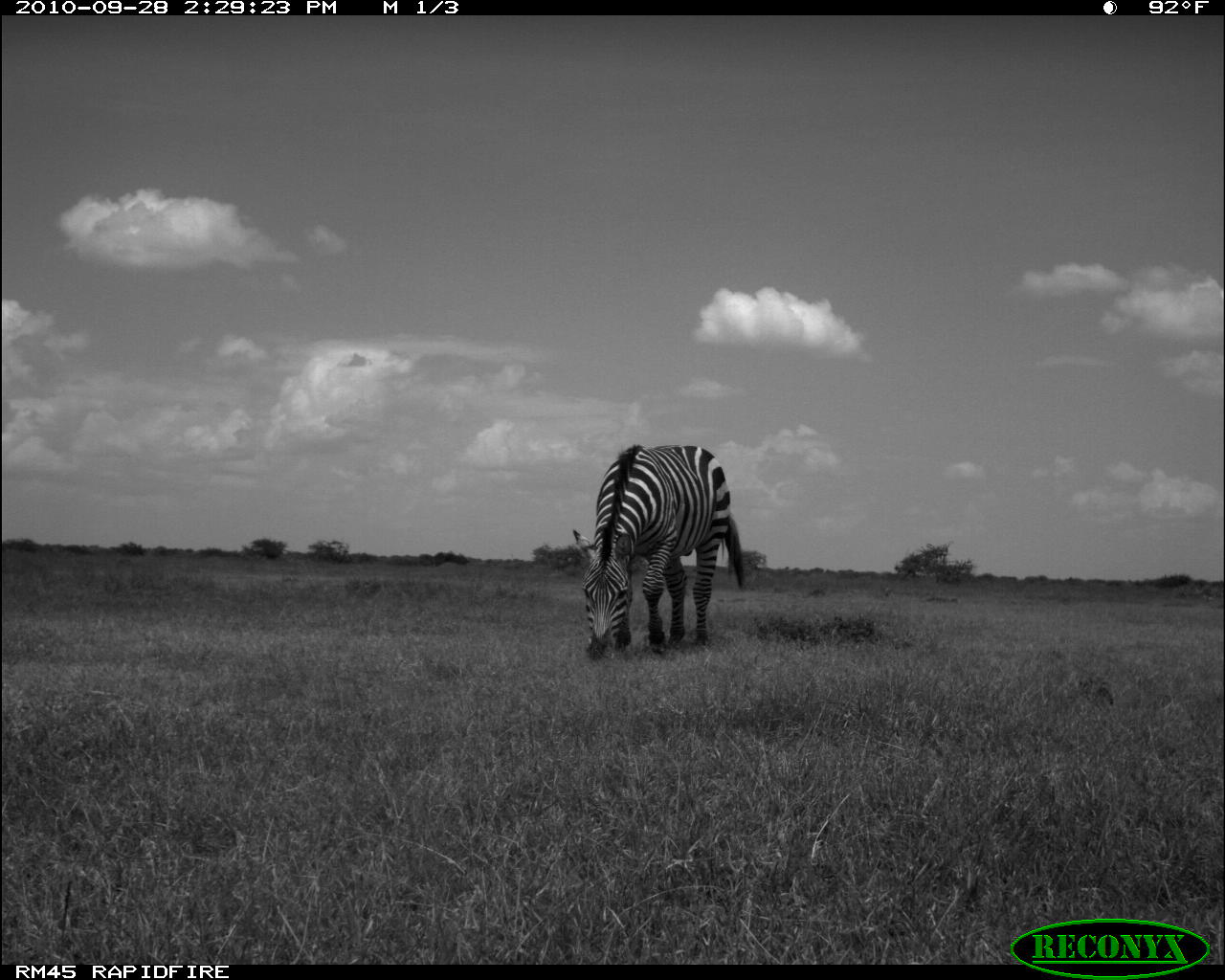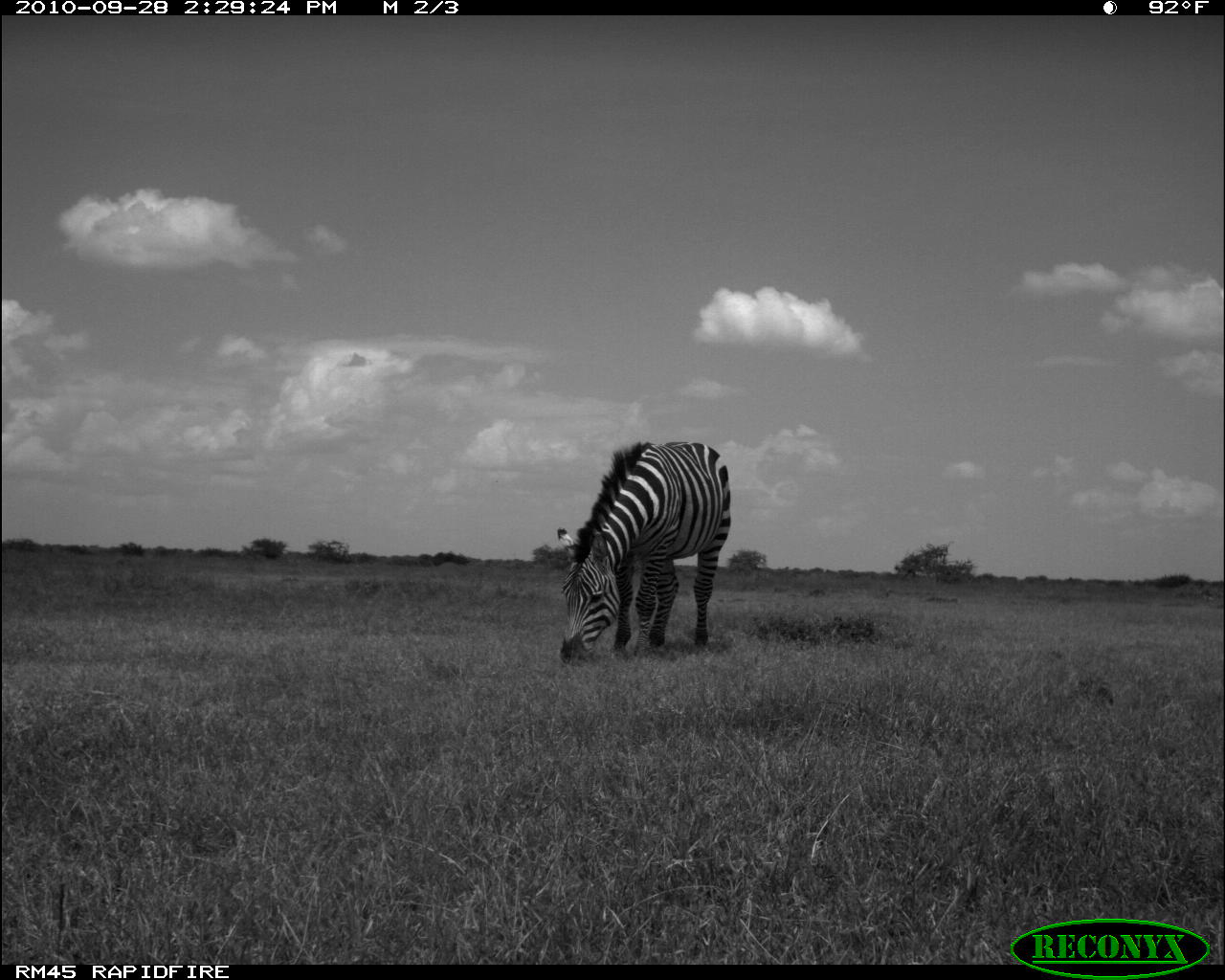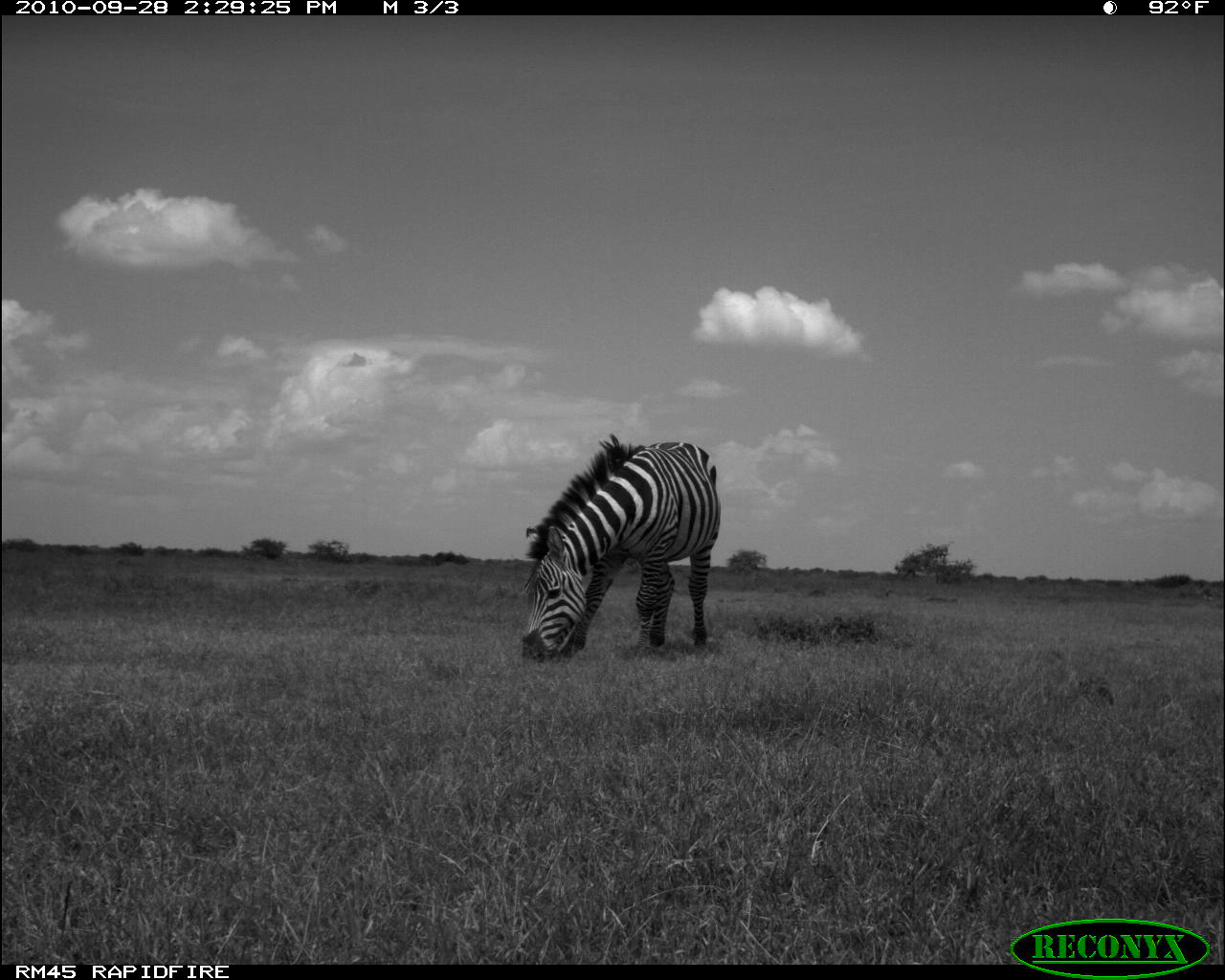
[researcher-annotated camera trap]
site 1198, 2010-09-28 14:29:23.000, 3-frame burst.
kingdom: Animalia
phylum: Chordata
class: Mammalia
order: Perissodactyla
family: Equidae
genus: Equus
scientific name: Equus quagga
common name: plains zebra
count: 1